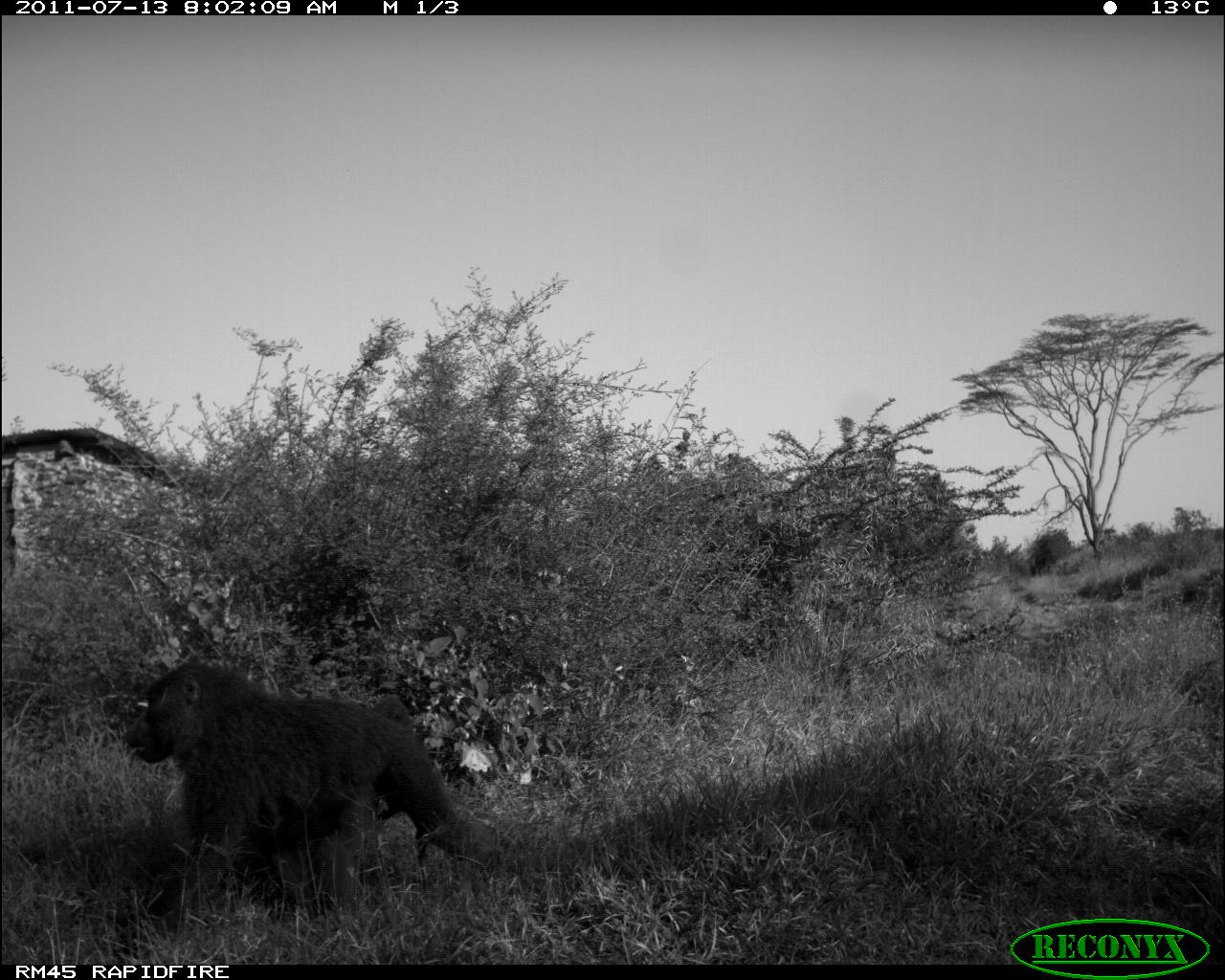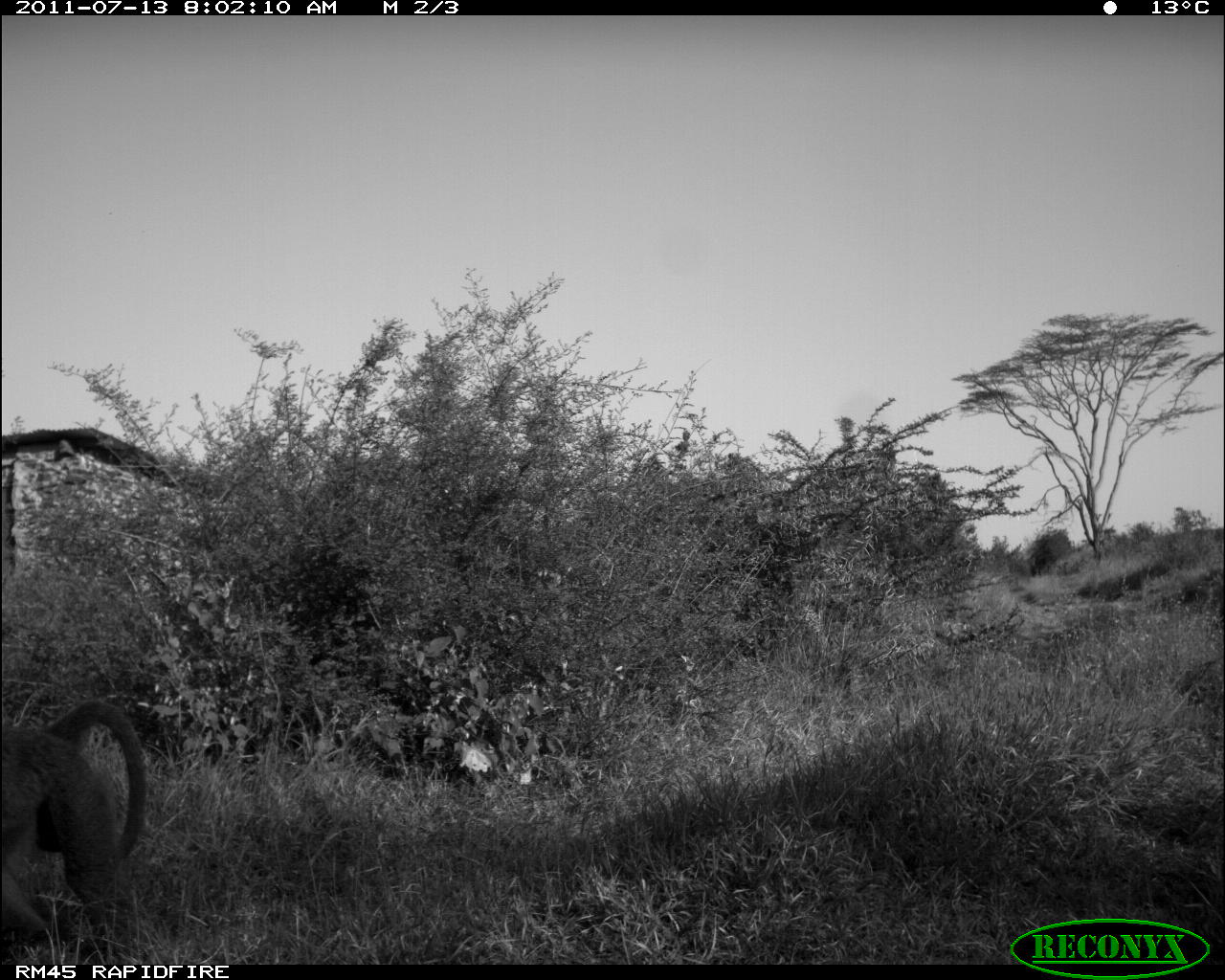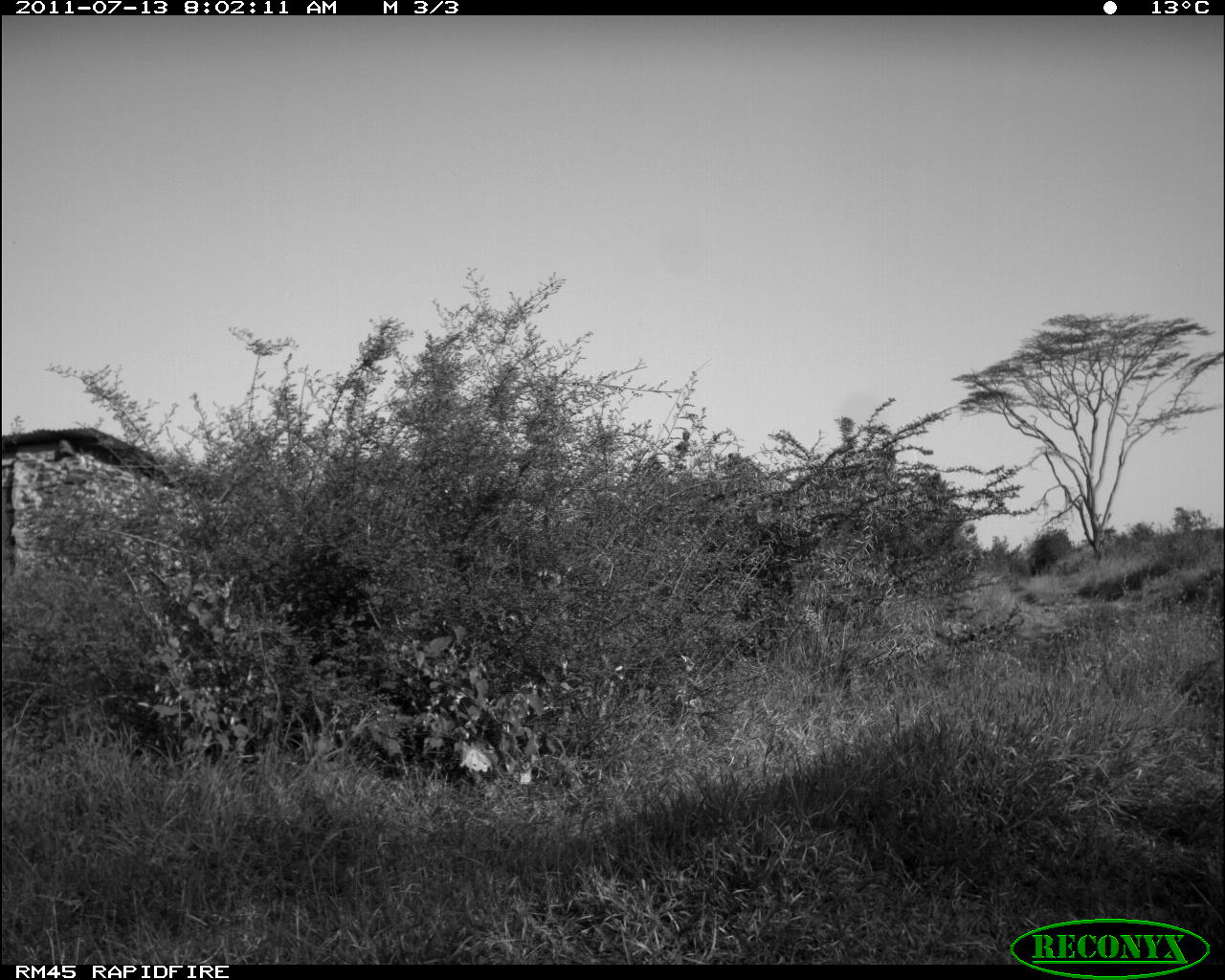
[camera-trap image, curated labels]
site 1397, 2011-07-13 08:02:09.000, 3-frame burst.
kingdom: Animalia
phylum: Chordata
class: Mammalia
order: Primates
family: Cercopithecidae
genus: Papio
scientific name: Papio anubis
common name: olive baboon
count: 1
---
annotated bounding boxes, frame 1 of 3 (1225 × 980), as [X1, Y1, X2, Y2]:
papio anubis: [121, 662, 472, 906]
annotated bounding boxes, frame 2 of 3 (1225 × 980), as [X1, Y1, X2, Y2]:
papio anubis: [1, 701, 149, 965]